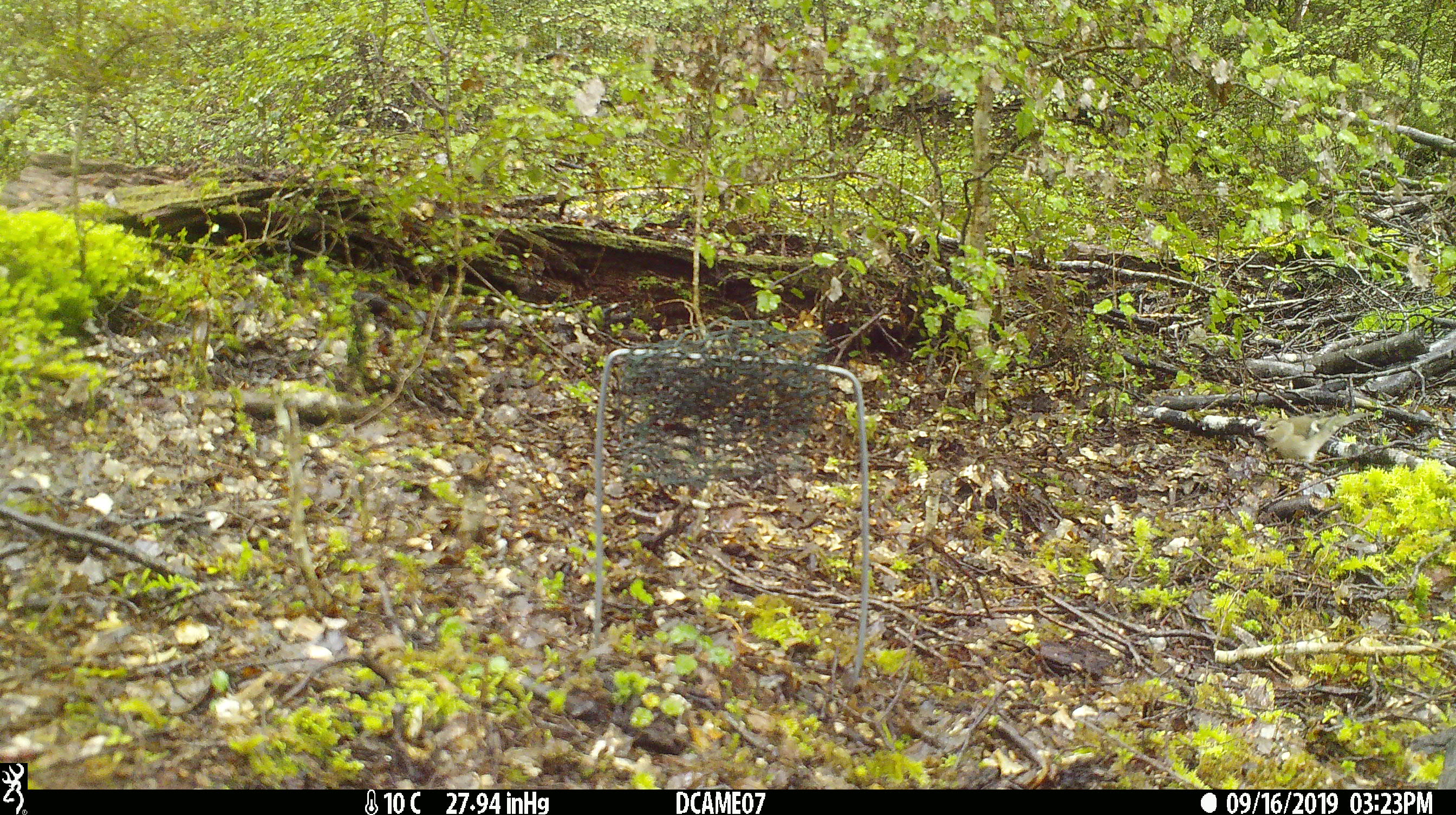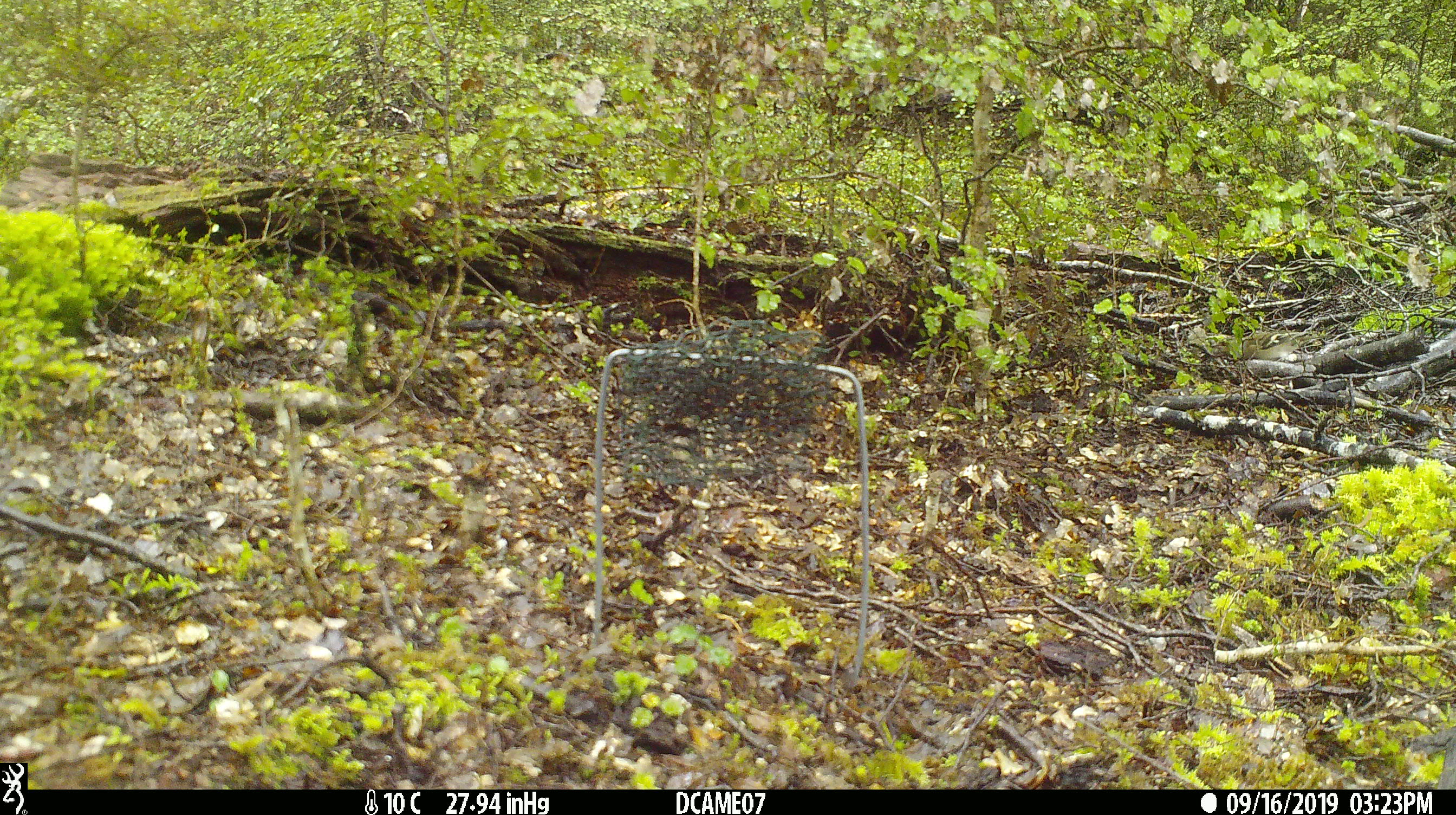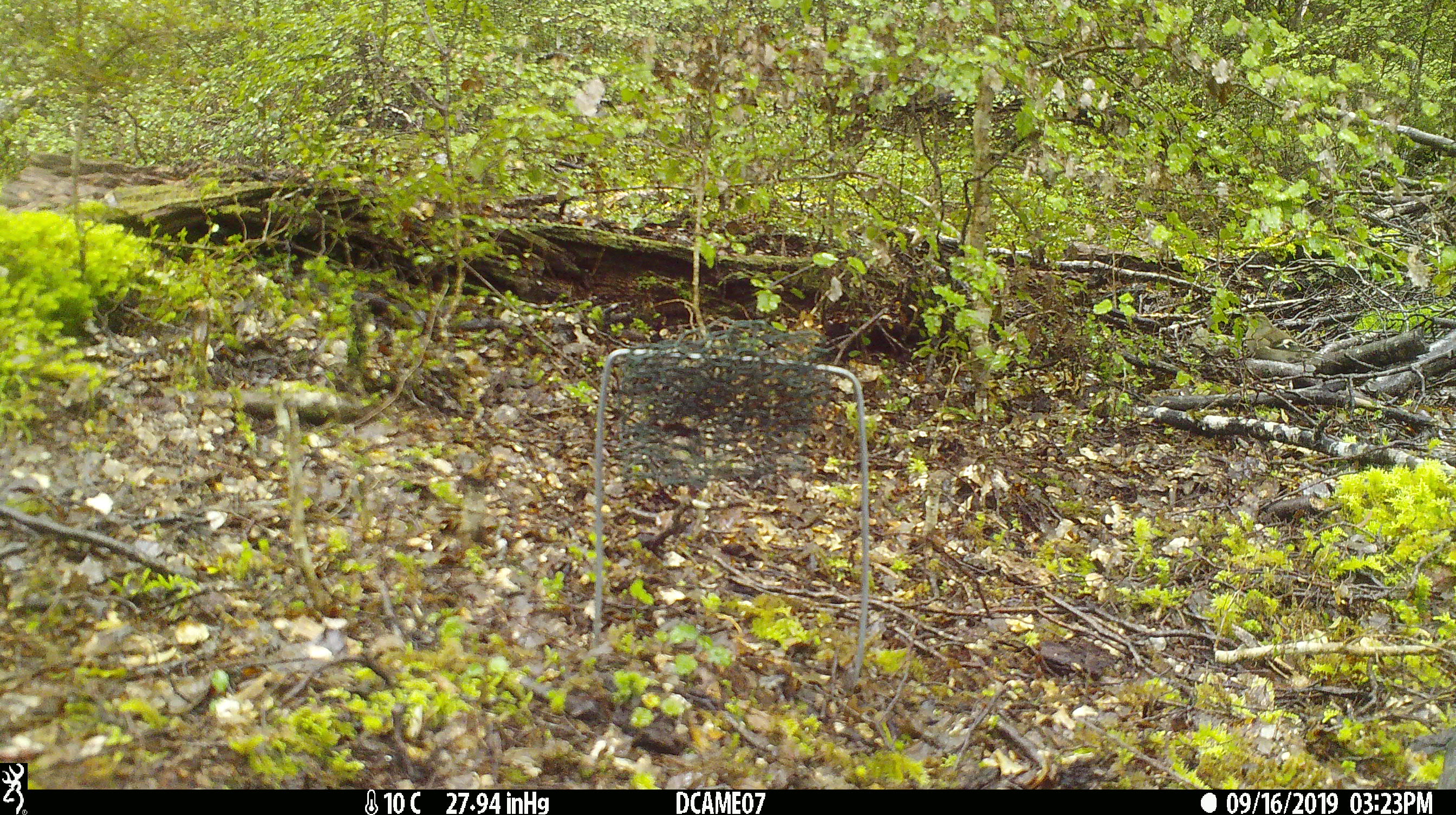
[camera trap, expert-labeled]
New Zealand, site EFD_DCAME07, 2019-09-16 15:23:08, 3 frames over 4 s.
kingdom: Animalia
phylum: Chordata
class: Aves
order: Passeriformes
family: Fringillidae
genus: Fringilla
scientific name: Fringilla coelebs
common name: common chaffinch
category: chaffinch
Chaffinch (common chaffinch) (Fringilla coelebs).